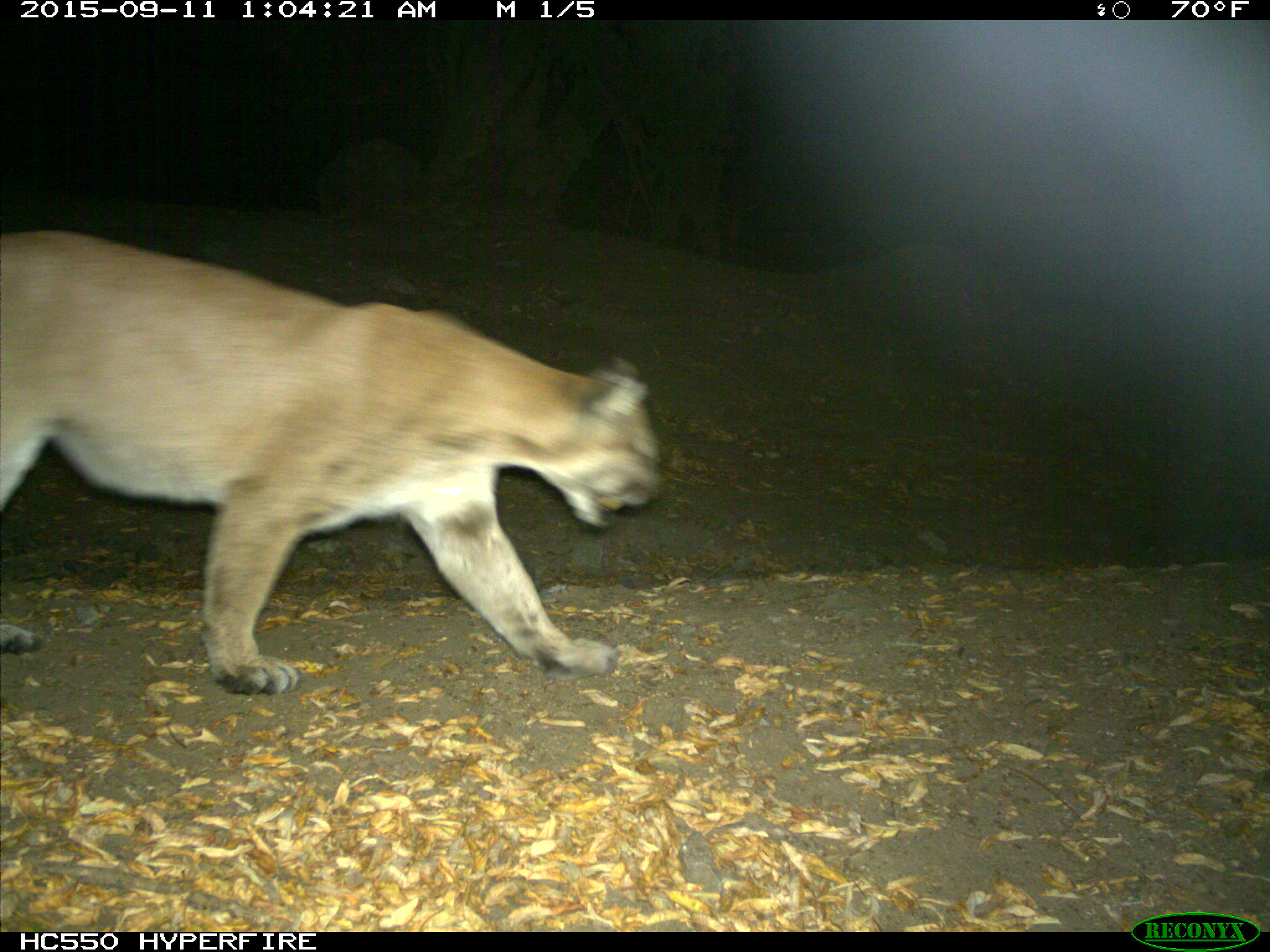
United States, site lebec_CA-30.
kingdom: Animalia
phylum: Chordata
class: Mammalia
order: Carnivora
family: Felidae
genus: Puma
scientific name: Puma concolor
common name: mountain lion